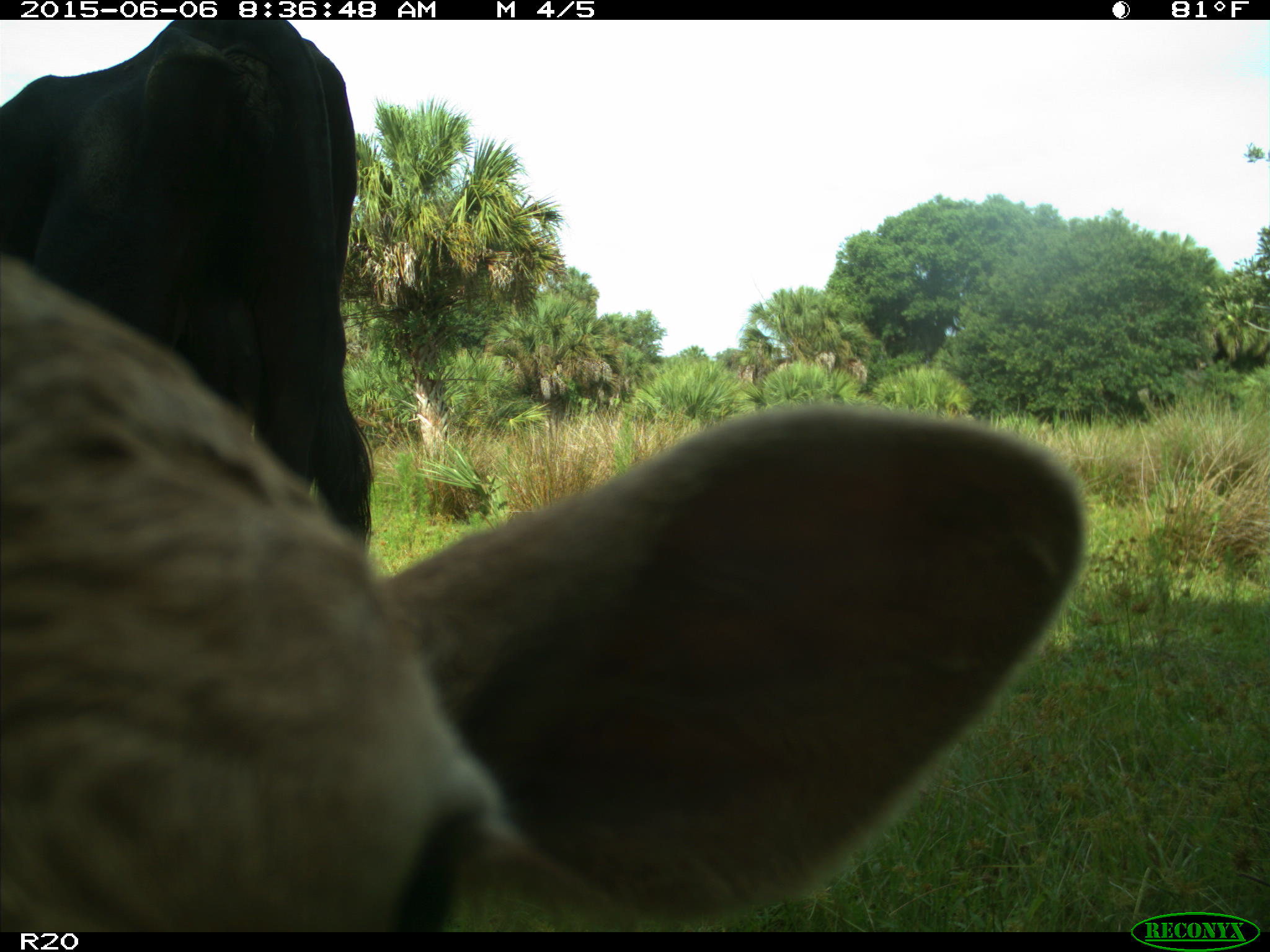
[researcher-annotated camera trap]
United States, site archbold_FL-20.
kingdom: Animalia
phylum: Chordata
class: Mammalia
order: Artiodactyla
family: Bovidae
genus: Bos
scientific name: Bos taurus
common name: domestic cow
Bos taurus (domestic cow).